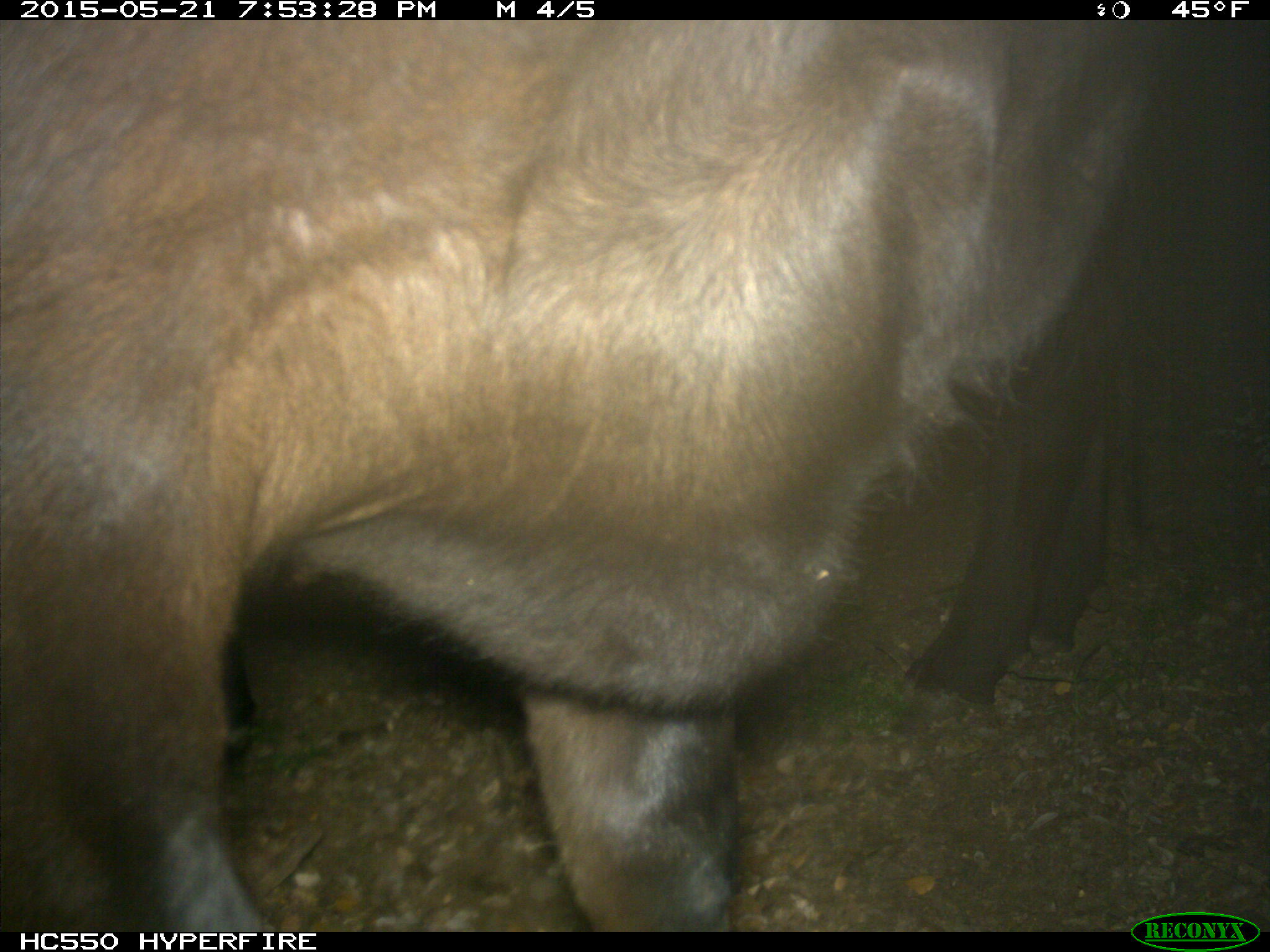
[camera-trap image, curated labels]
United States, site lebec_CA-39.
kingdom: Animalia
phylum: Chordata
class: Mammalia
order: Artiodactyla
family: Bovidae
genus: Bos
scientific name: Bos taurus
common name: domestic cow